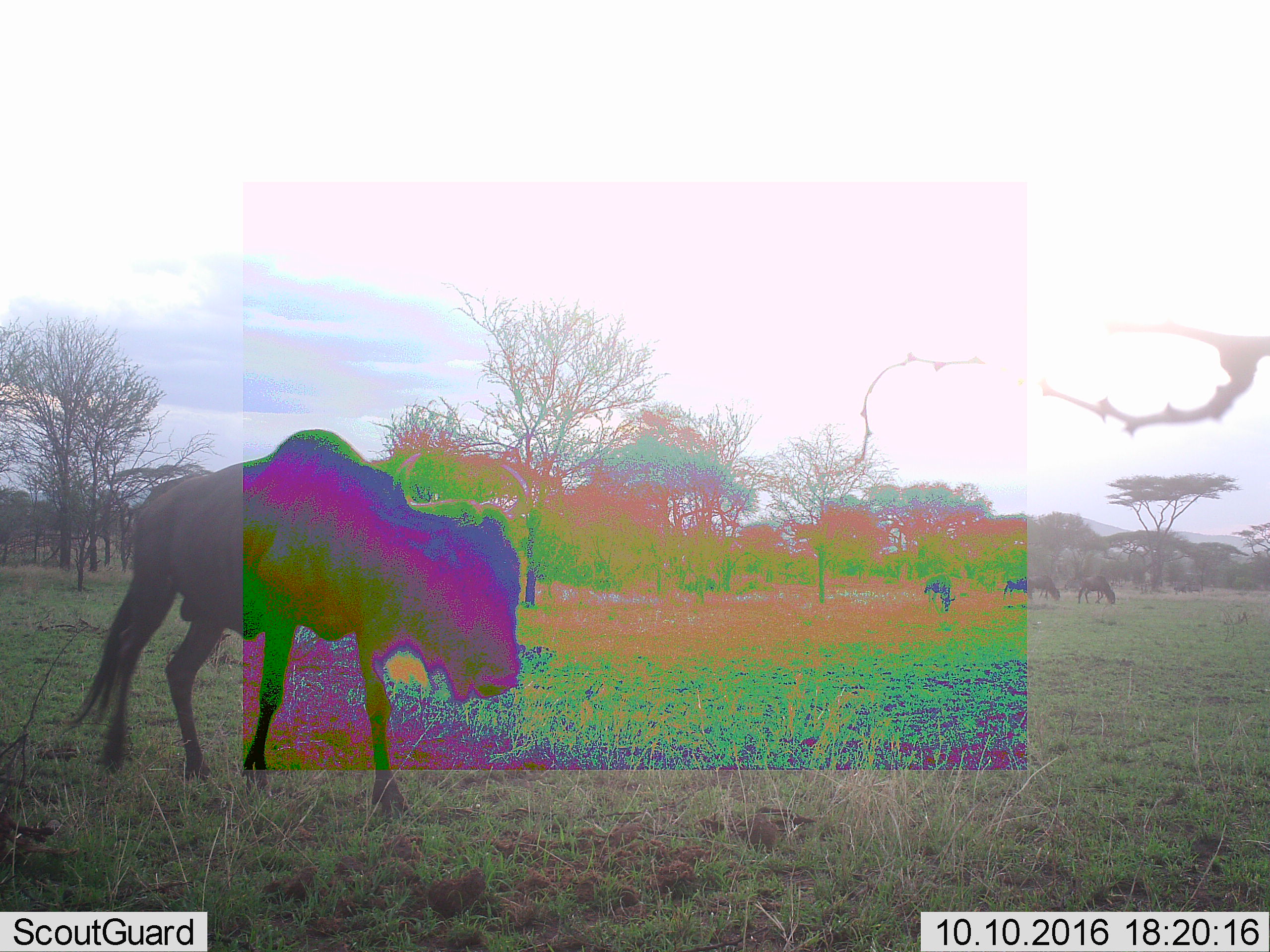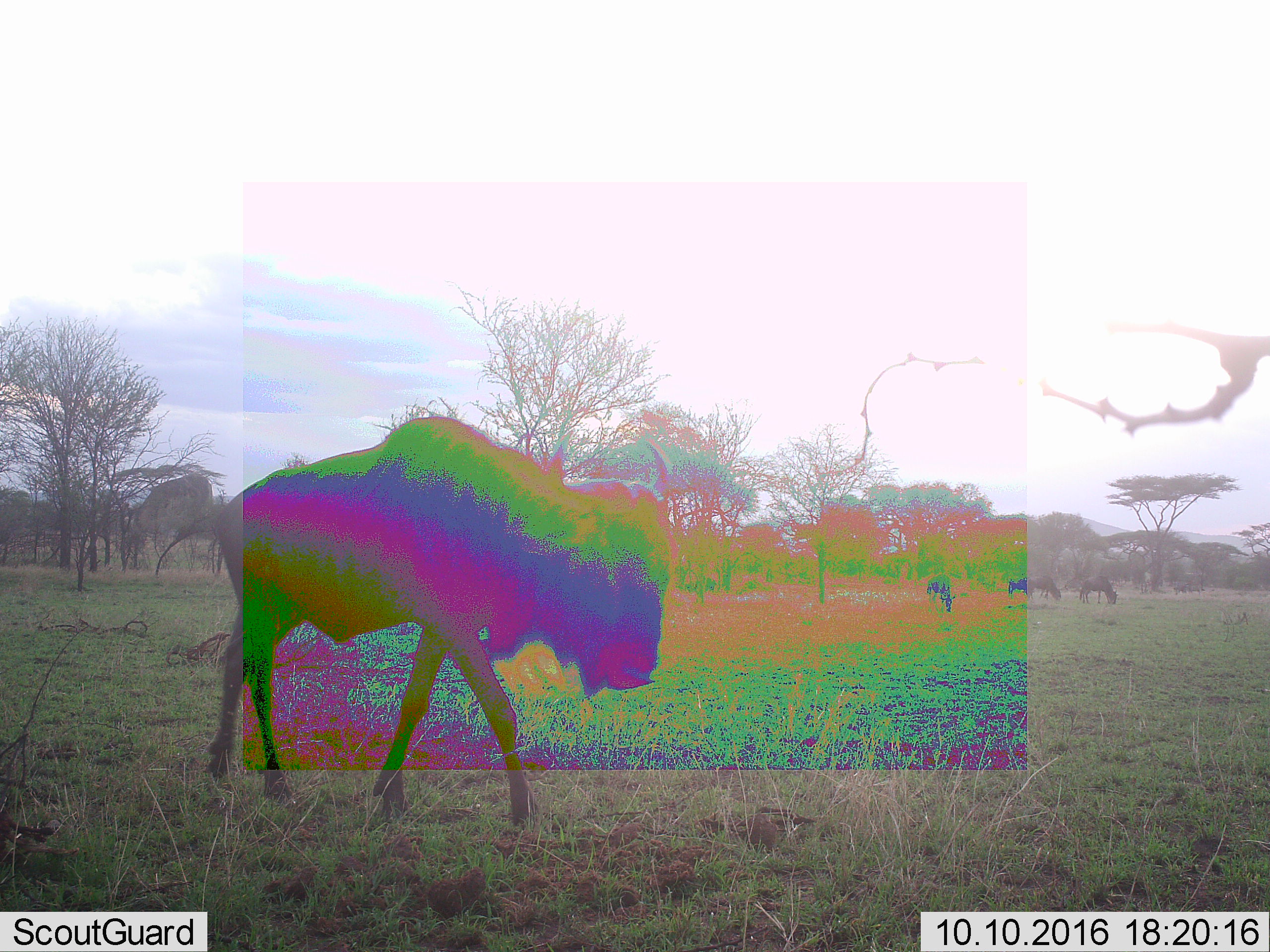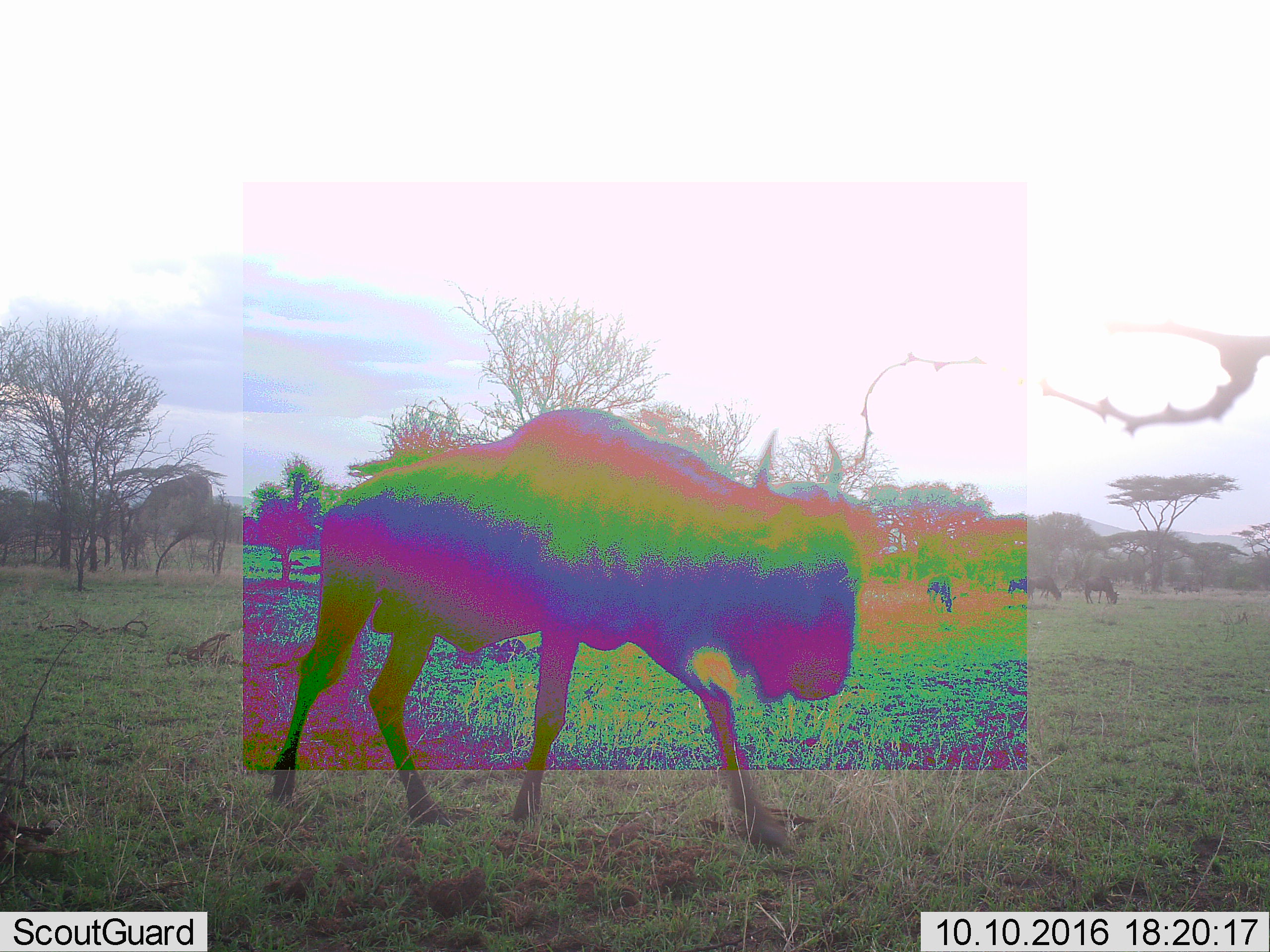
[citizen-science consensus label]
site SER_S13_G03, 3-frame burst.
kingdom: Animalia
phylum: Chordata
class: Mammalia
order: Artiodactyla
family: Bovidae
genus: Connochaetes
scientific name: Connochaetes taurinus taurinus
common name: blue wildebeest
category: wildebeestblue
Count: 4.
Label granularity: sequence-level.